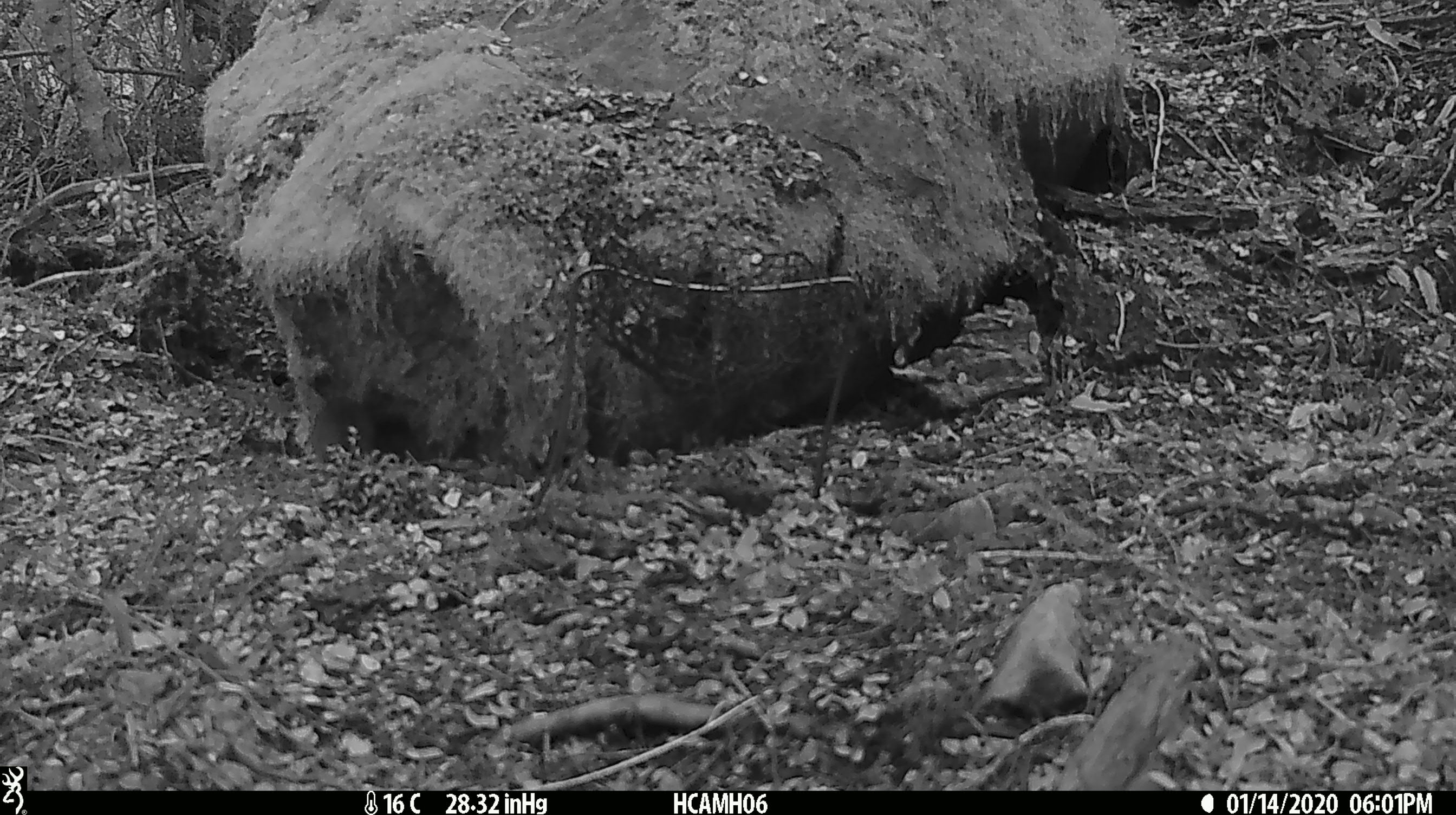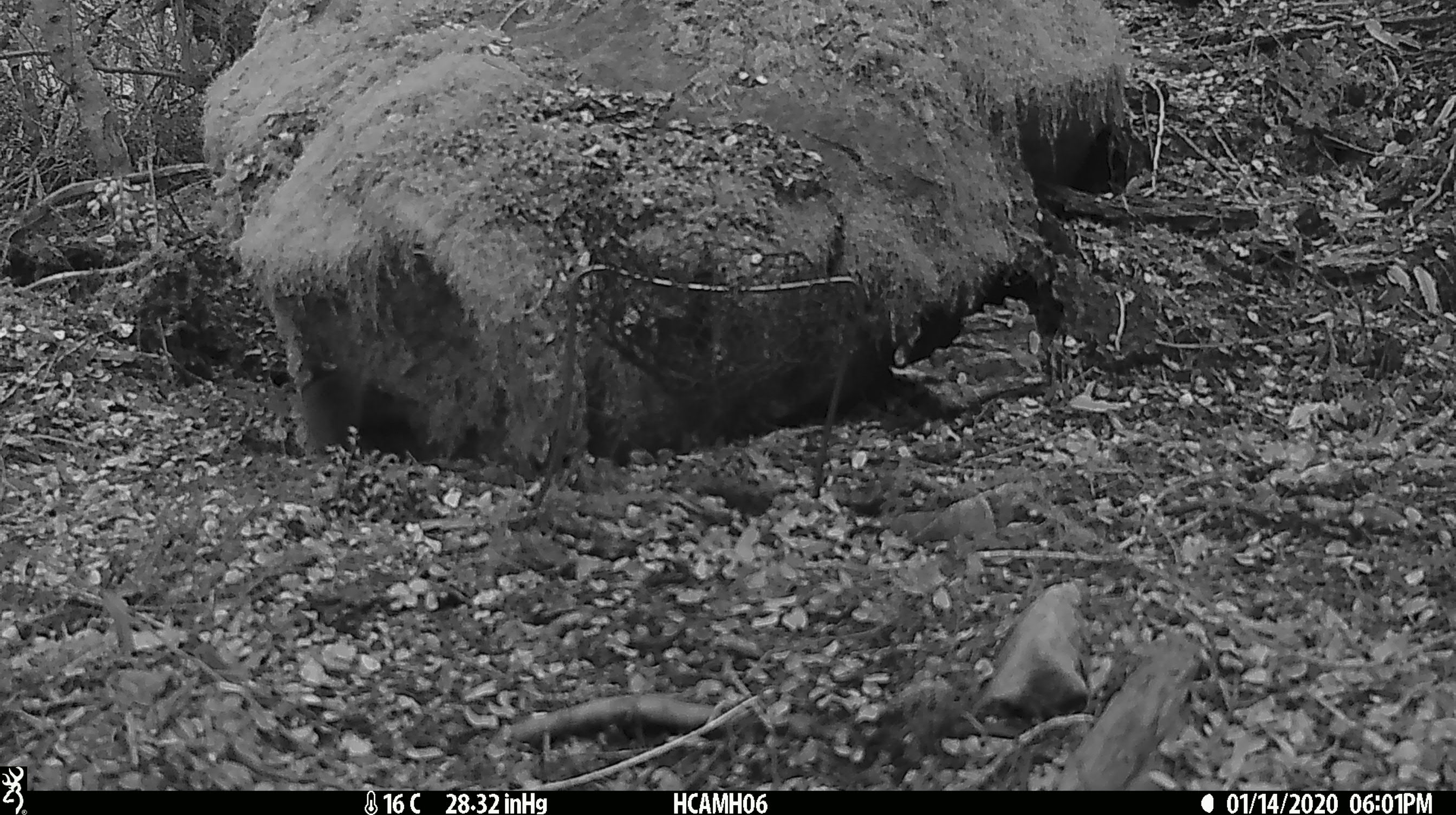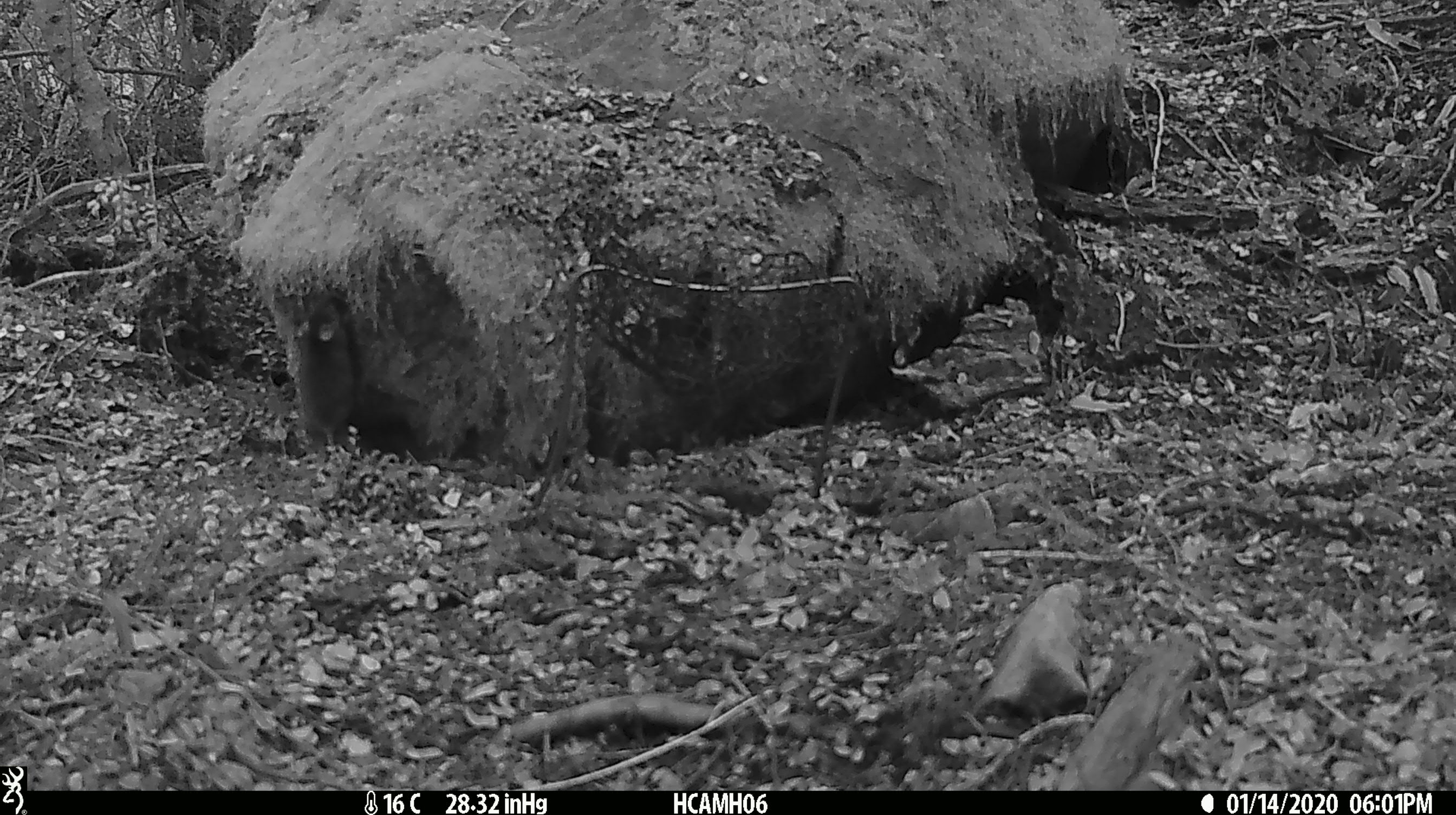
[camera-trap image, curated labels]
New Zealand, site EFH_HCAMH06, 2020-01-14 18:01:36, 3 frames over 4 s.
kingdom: Animalia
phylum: Chordata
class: Mammalia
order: Rodentia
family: Muridae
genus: Mus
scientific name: Mus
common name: mouse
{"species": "mouse (Mus)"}